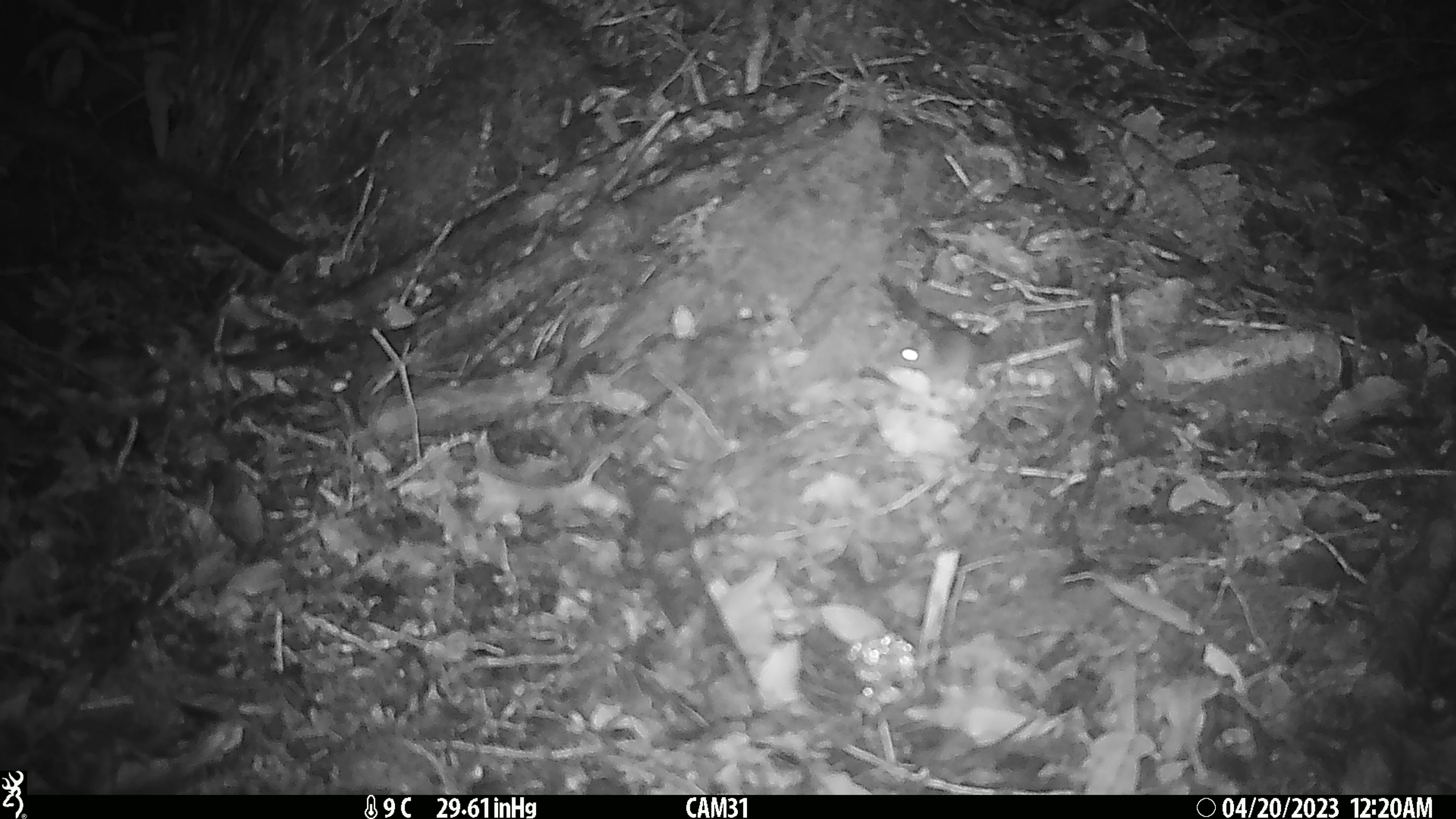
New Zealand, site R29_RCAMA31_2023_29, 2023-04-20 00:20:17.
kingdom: Animalia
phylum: Chordata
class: Mammalia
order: Rodentia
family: Muridae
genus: Mus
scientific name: Mus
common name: mouse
Mouse (Mus).